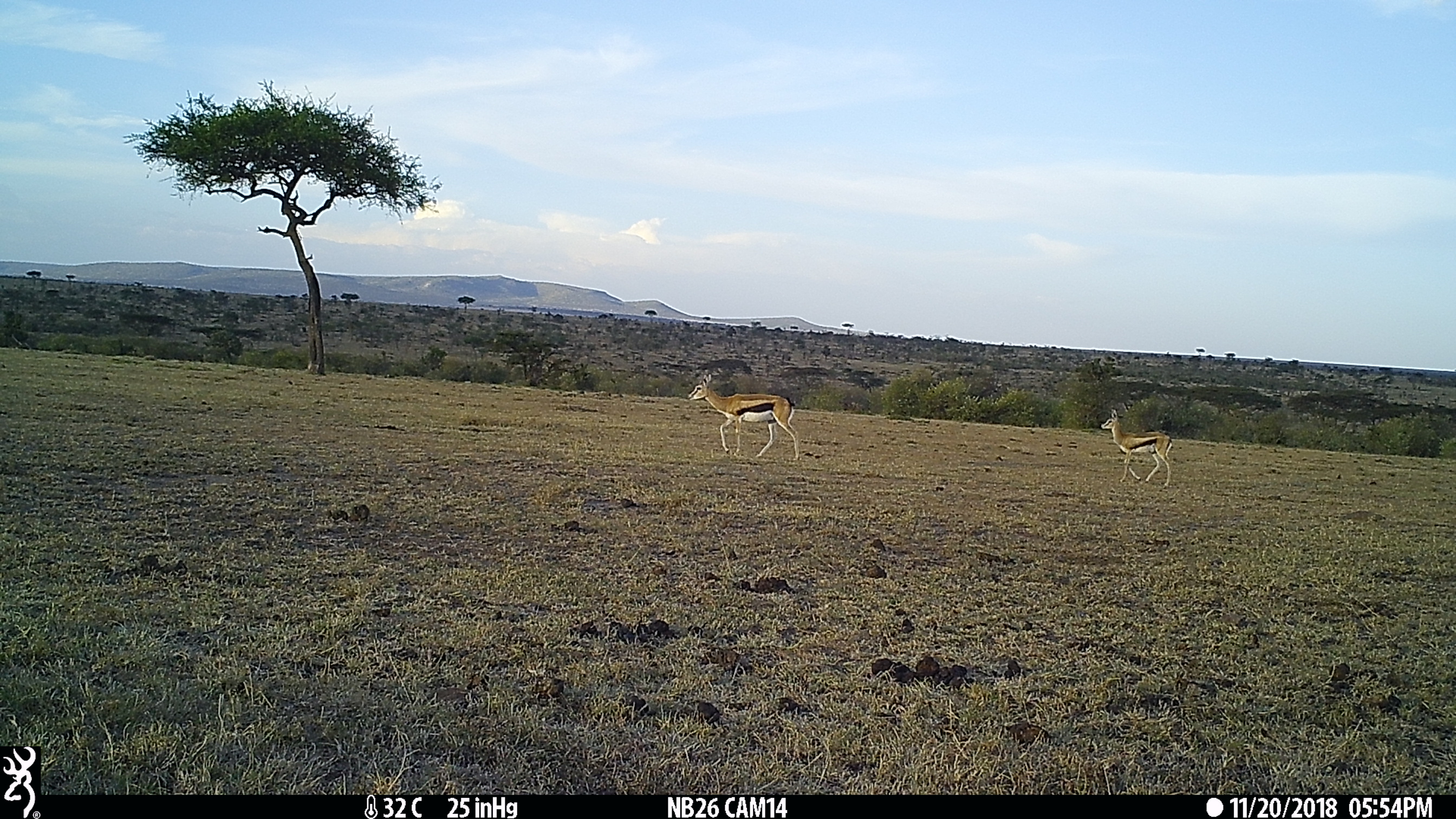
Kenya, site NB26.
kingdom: Animalia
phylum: Chordata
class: Mammalia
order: Artiodactyla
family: Bovidae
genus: Eudorcas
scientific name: Eudorcas thomsonii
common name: thomon's gazelle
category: gazelle thomsons